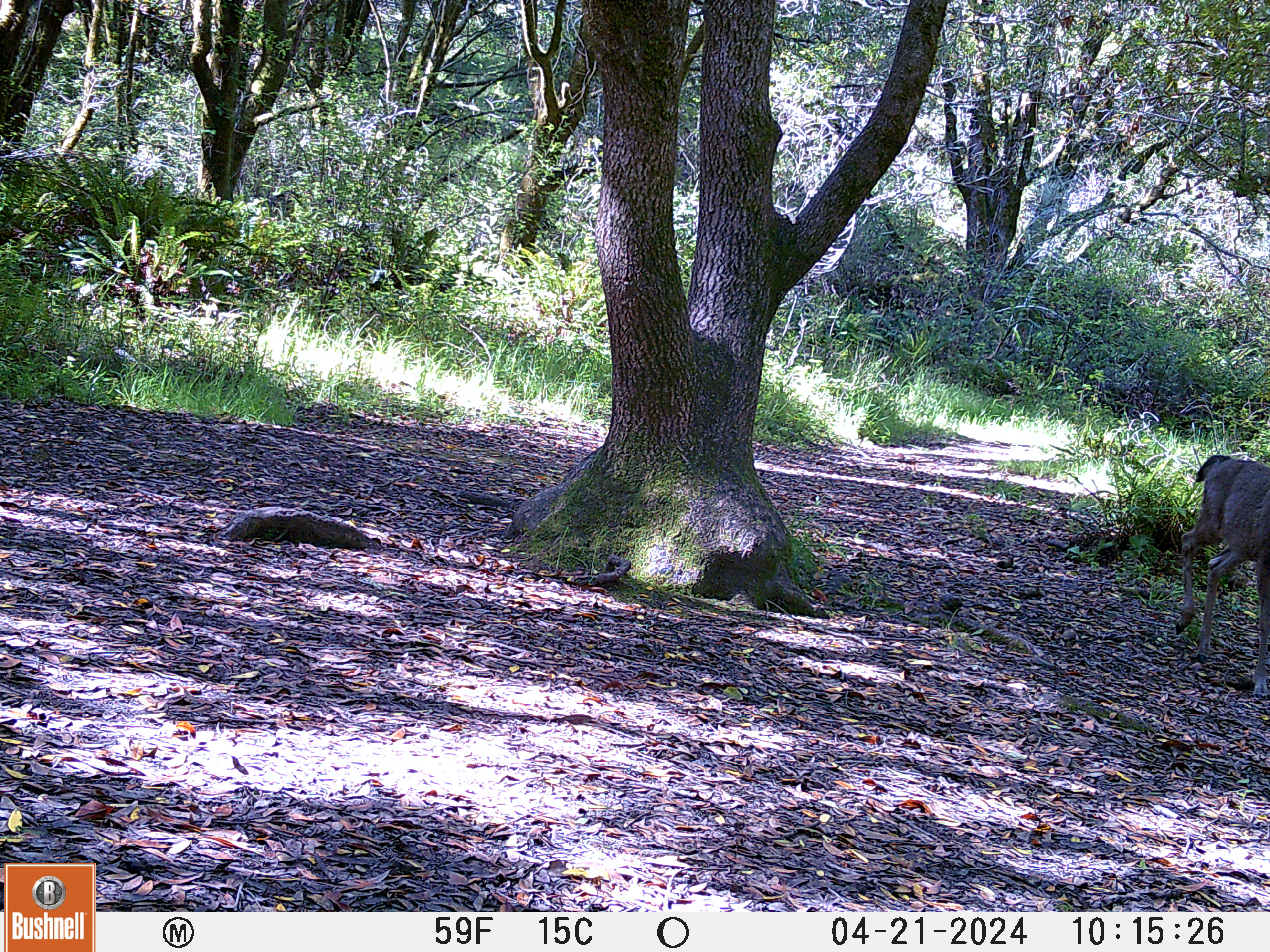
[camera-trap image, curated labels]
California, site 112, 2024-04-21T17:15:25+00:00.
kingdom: Animalia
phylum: Chordata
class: Mammalia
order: Artiodactyla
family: Cervidae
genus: Odocoileus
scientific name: Odocoileus hemionus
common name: mule deer